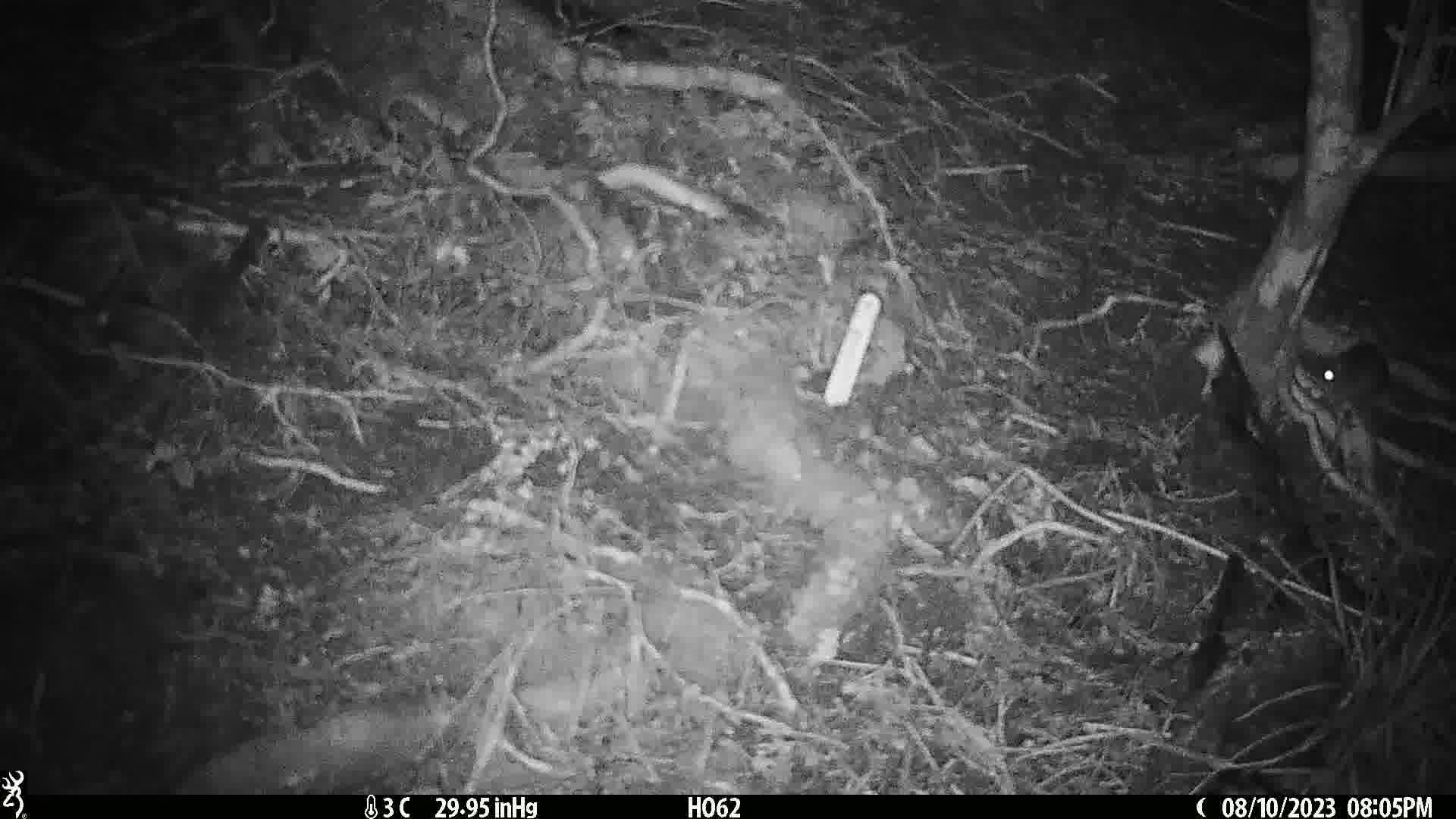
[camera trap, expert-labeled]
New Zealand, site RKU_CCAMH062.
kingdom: Animalia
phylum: Chordata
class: Mammalia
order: Rodentia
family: Muridae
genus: Rattus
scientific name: Rattus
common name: rat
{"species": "rat (Rattus)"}